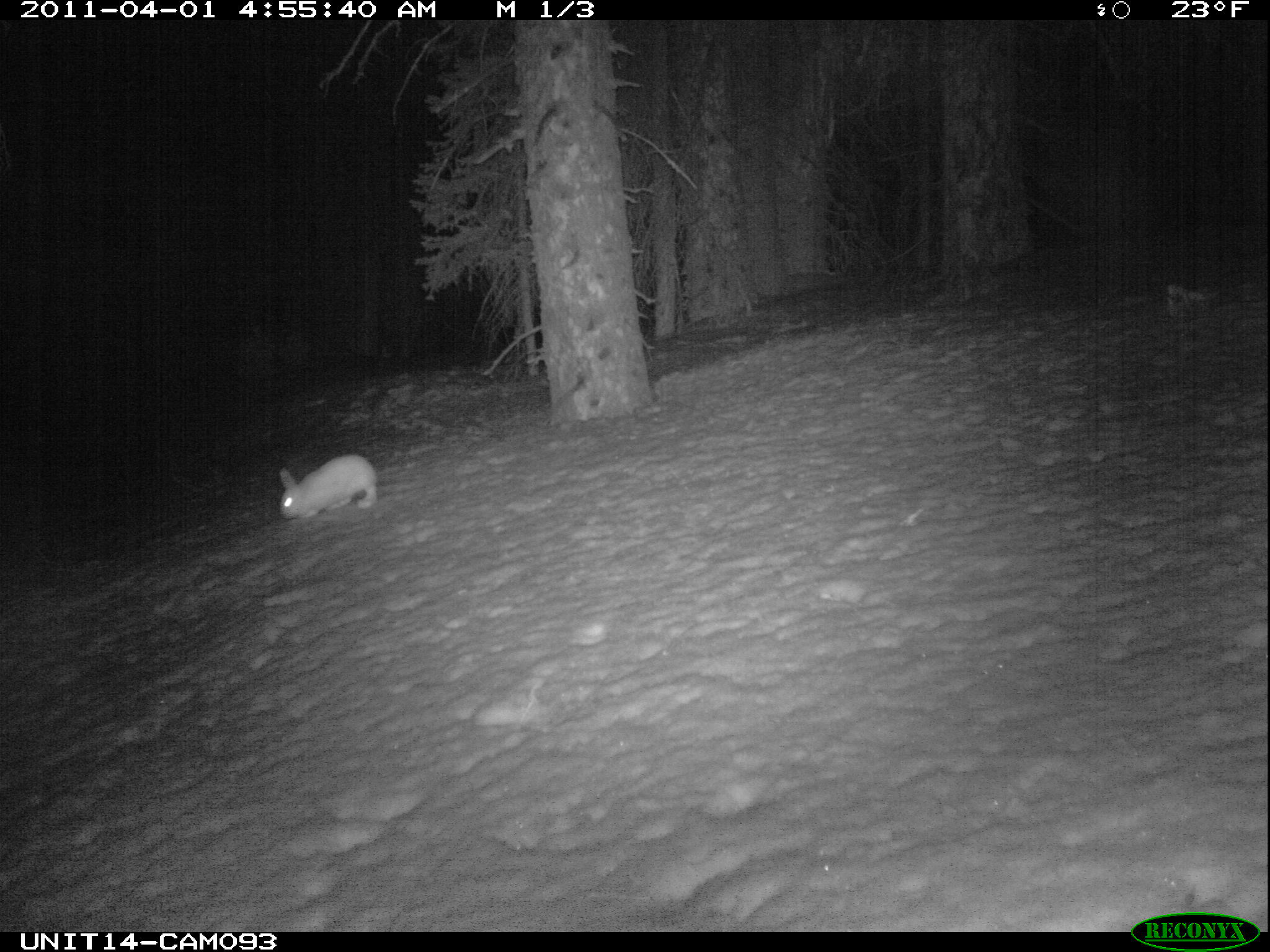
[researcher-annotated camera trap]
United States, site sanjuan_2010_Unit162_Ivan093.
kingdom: Animalia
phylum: Chordata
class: Mammalia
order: Lagomorpha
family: Leporidae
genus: Lepus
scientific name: Lepus americanus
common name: snowshoe hare